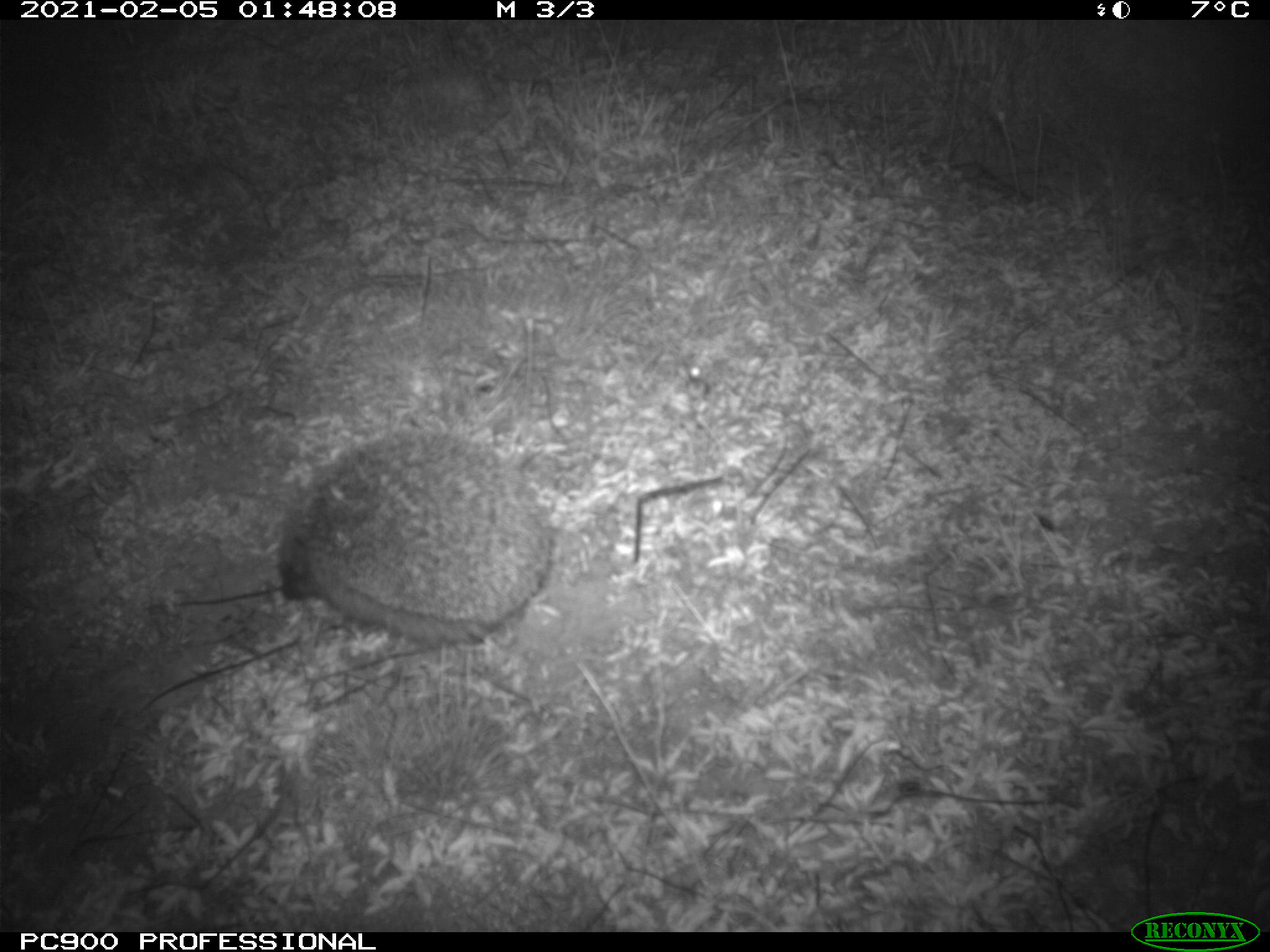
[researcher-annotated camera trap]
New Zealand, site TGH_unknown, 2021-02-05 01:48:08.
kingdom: Animalia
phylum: Chordata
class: Mammalia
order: Eulipotyphla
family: Erinaceidae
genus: Erinaceus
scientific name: Erinaceus europaeus europaeus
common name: european hedgehog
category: hedgehog